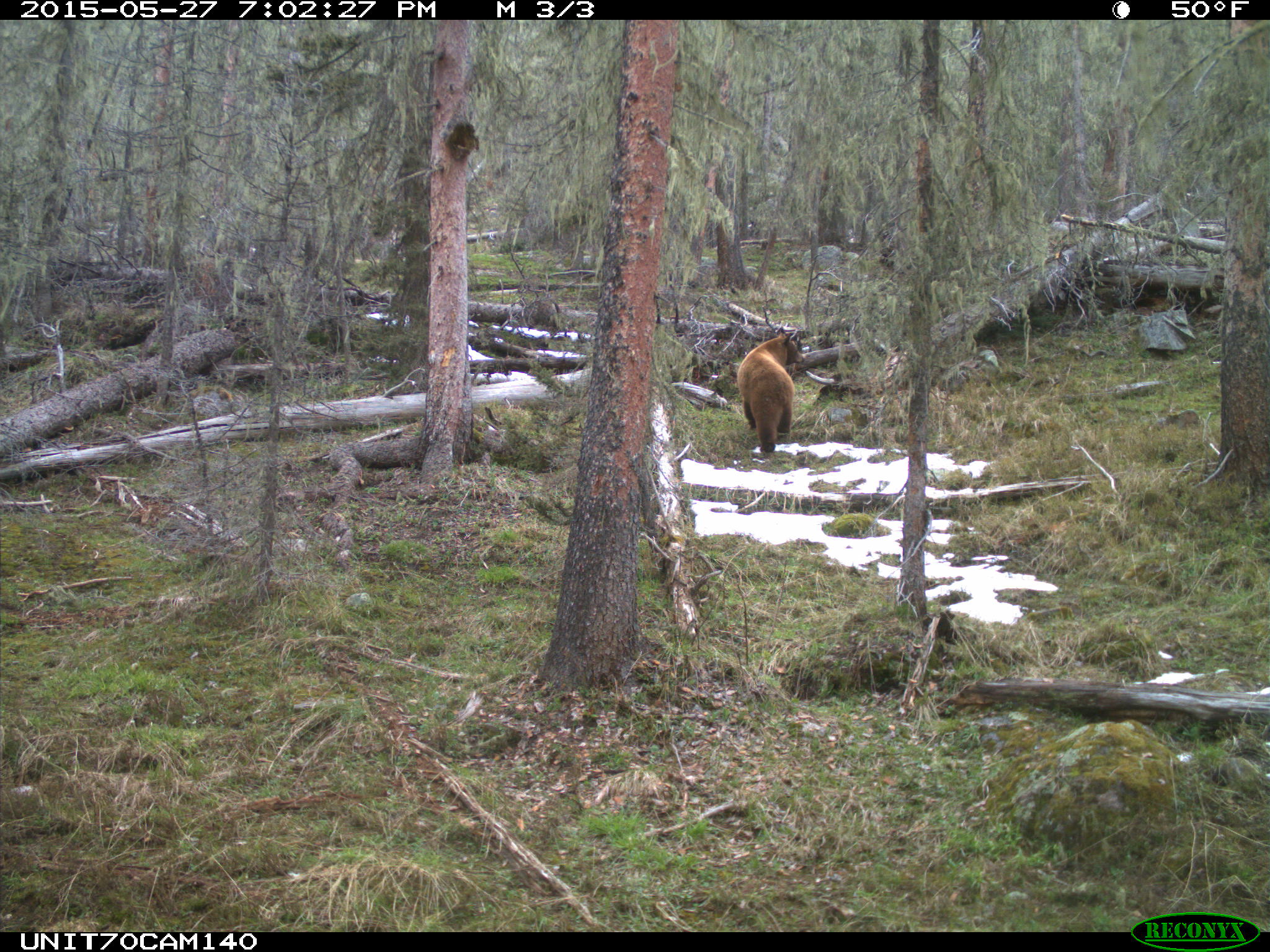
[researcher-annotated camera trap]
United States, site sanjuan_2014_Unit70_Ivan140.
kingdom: Animalia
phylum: Chordata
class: Mammalia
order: Carnivora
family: Ursidae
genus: Ursus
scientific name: Ursus americanus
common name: american black bear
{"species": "Ursus americanus (american black bear)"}